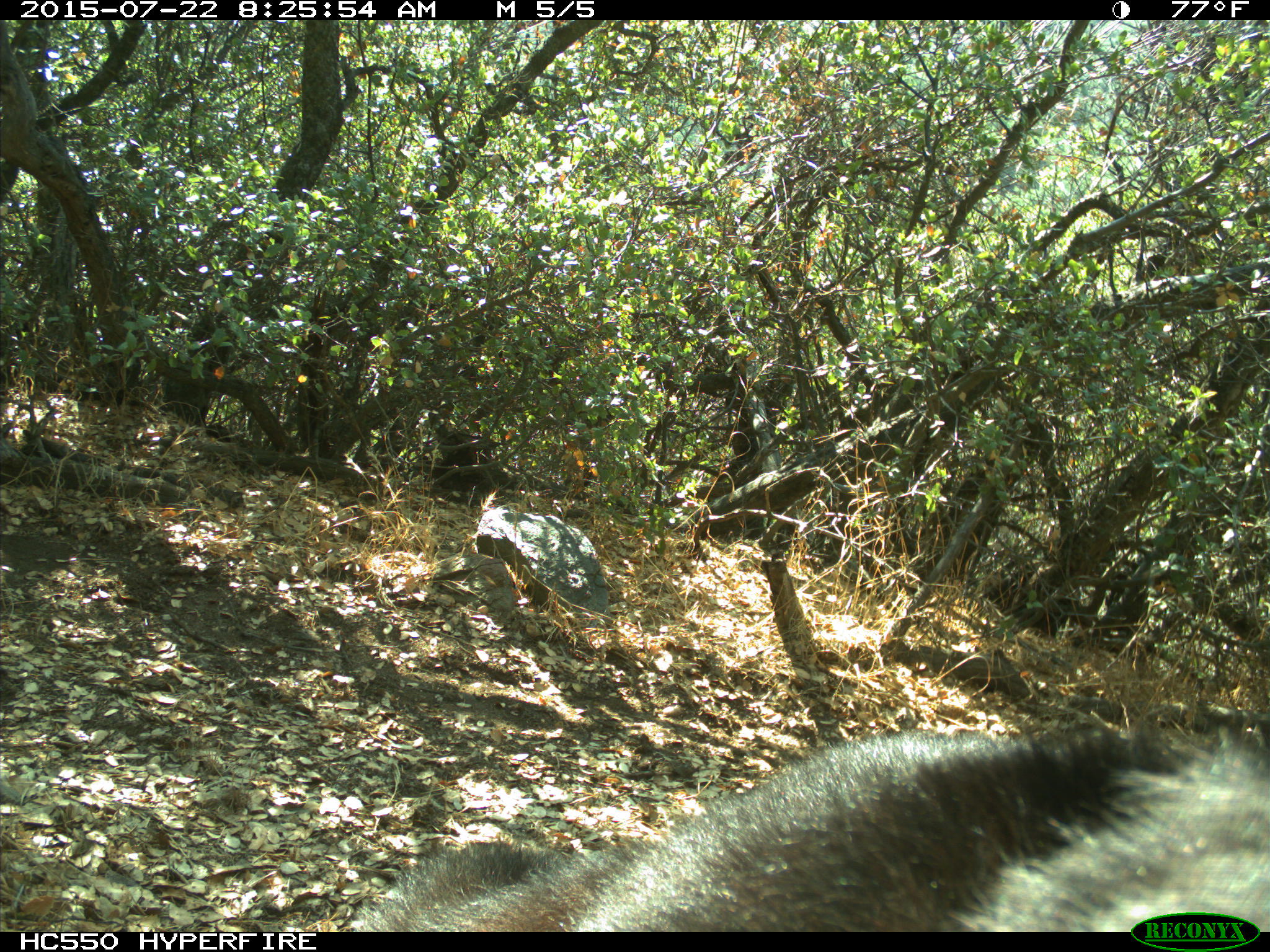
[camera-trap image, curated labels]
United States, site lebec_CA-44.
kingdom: Animalia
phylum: Chordata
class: Mammalia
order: Carnivora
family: Ursidae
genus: Ursus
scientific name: Ursus americanus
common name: american black bear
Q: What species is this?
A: Ursus americanus (american black bear).